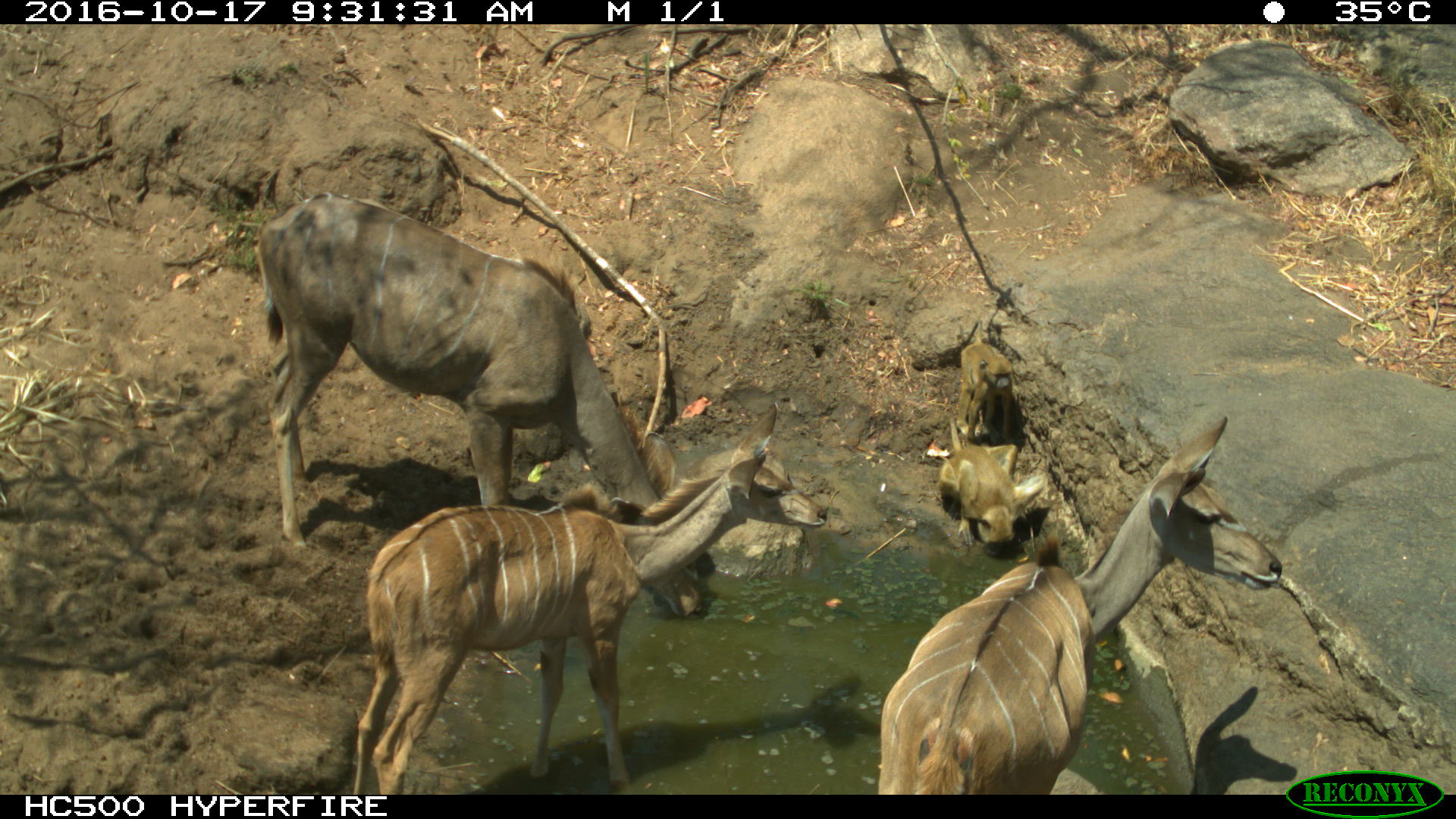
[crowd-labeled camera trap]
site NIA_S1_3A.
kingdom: Animalia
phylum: Chordata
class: Mammalia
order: Primates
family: Cercopithecidae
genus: Papio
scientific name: Papio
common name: baboon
Baboon (Papio), count 2. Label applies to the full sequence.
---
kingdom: Animalia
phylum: Chordata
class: Mammalia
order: Artiodactyla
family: Bovidae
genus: Tragelaphus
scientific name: Tragelaphus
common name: kudu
Kudu (Tragelaphus), count 3. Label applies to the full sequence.